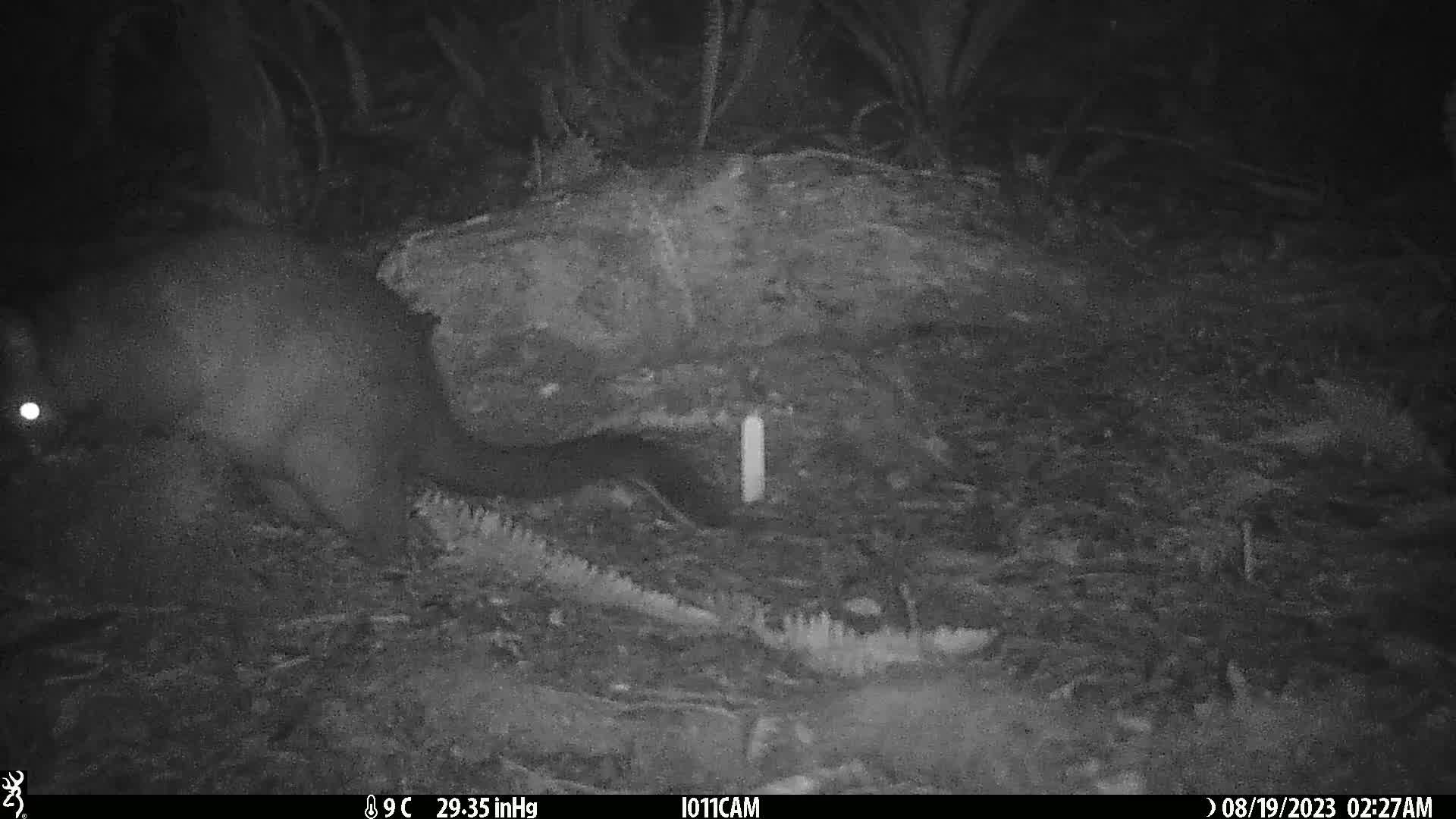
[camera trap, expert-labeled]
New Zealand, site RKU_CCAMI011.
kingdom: Animalia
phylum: Chordata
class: Mammalia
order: Diprotodontia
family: Phalangeridae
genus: Trichosurus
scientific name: Trichosurus vulpecula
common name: common brushtail possum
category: possum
Possum (common brushtail possum) (Trichosurus vulpecula).